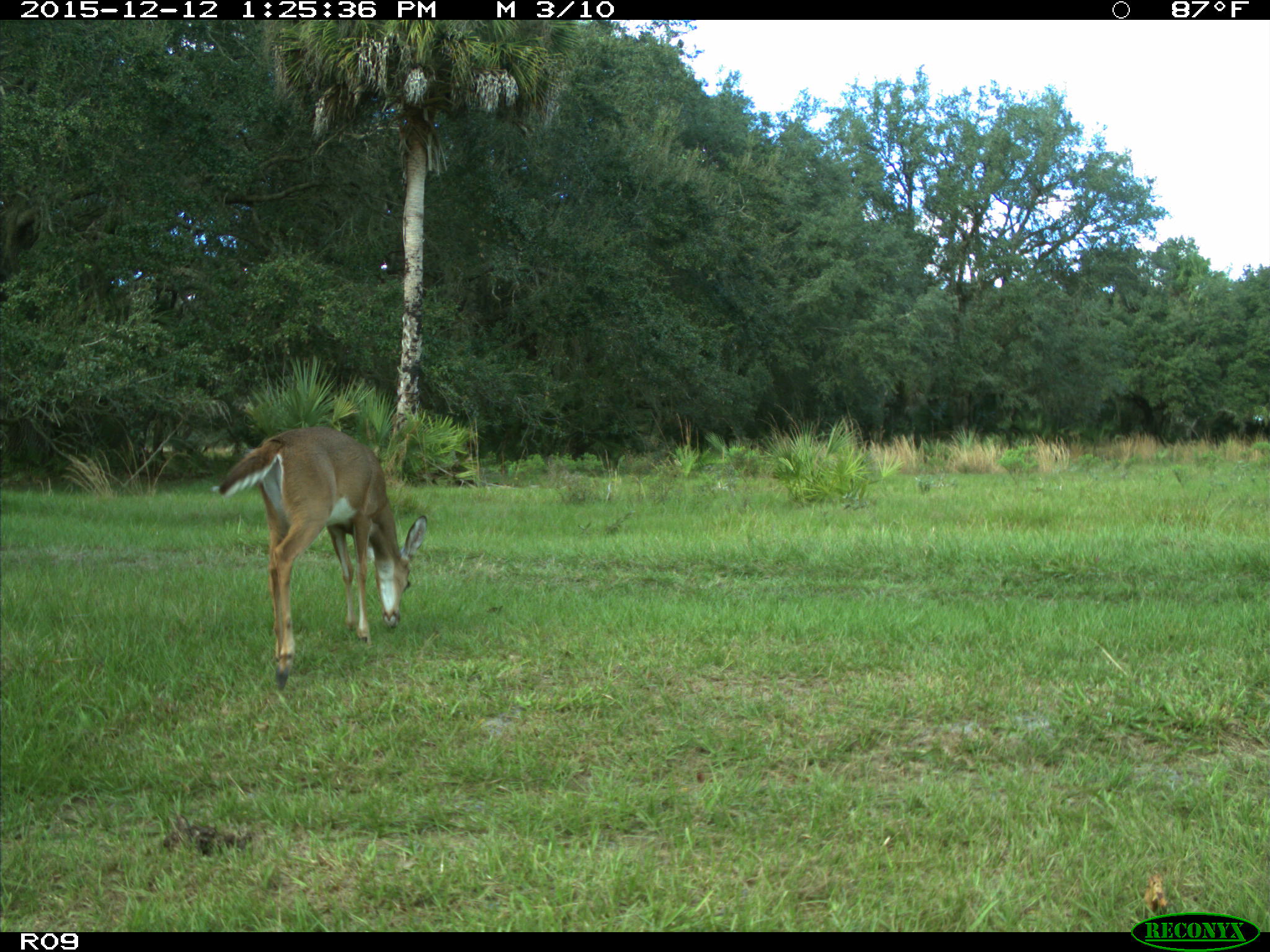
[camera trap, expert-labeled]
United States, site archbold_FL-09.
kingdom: Animalia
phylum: Chordata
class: Mammalia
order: Artiodactyla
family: Cervidae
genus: Odocoileus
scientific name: Odocoileus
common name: deer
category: unidentified deer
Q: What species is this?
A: Unidentified deer (deer) (Odocoileus).